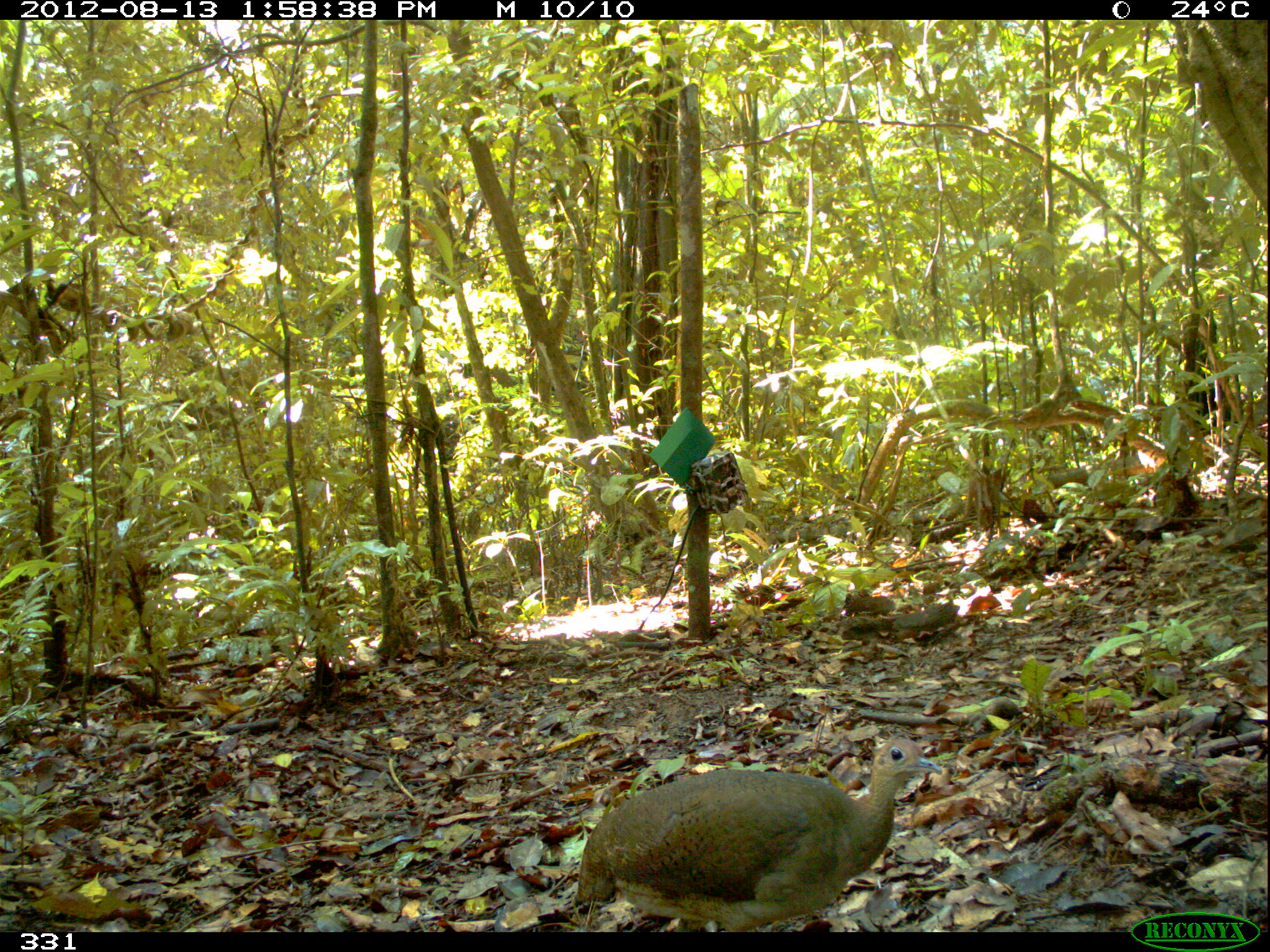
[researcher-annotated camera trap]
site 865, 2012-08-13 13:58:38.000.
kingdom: Animalia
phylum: Chordata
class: Aves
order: Galliformes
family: Phasianidae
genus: Alectoris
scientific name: Alectoris rufa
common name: red-legged partridge